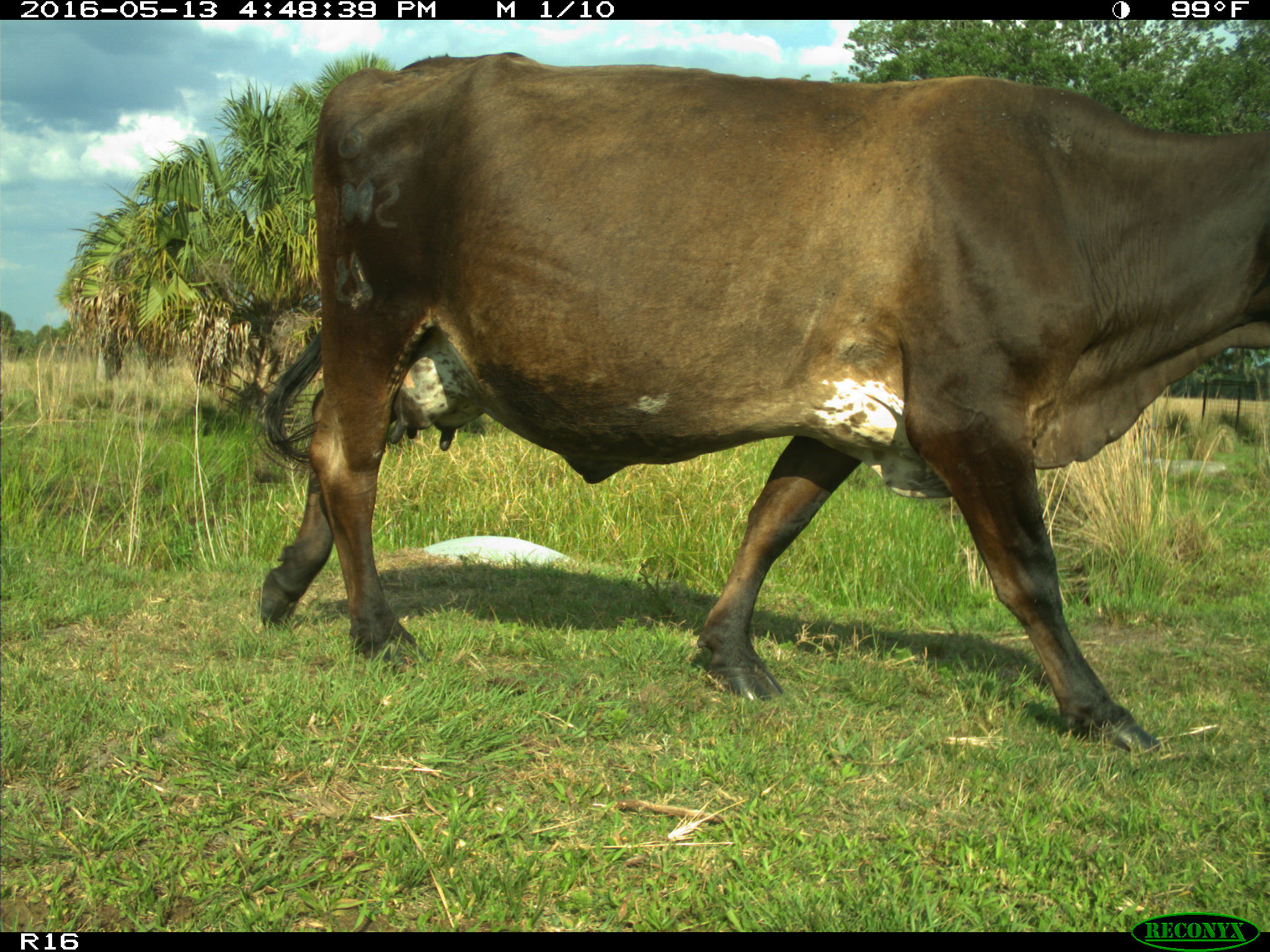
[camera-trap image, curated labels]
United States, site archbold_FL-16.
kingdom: Animalia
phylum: Chordata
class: Mammalia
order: Artiodactyla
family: Bovidae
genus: Bos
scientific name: Bos taurus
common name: domestic cow